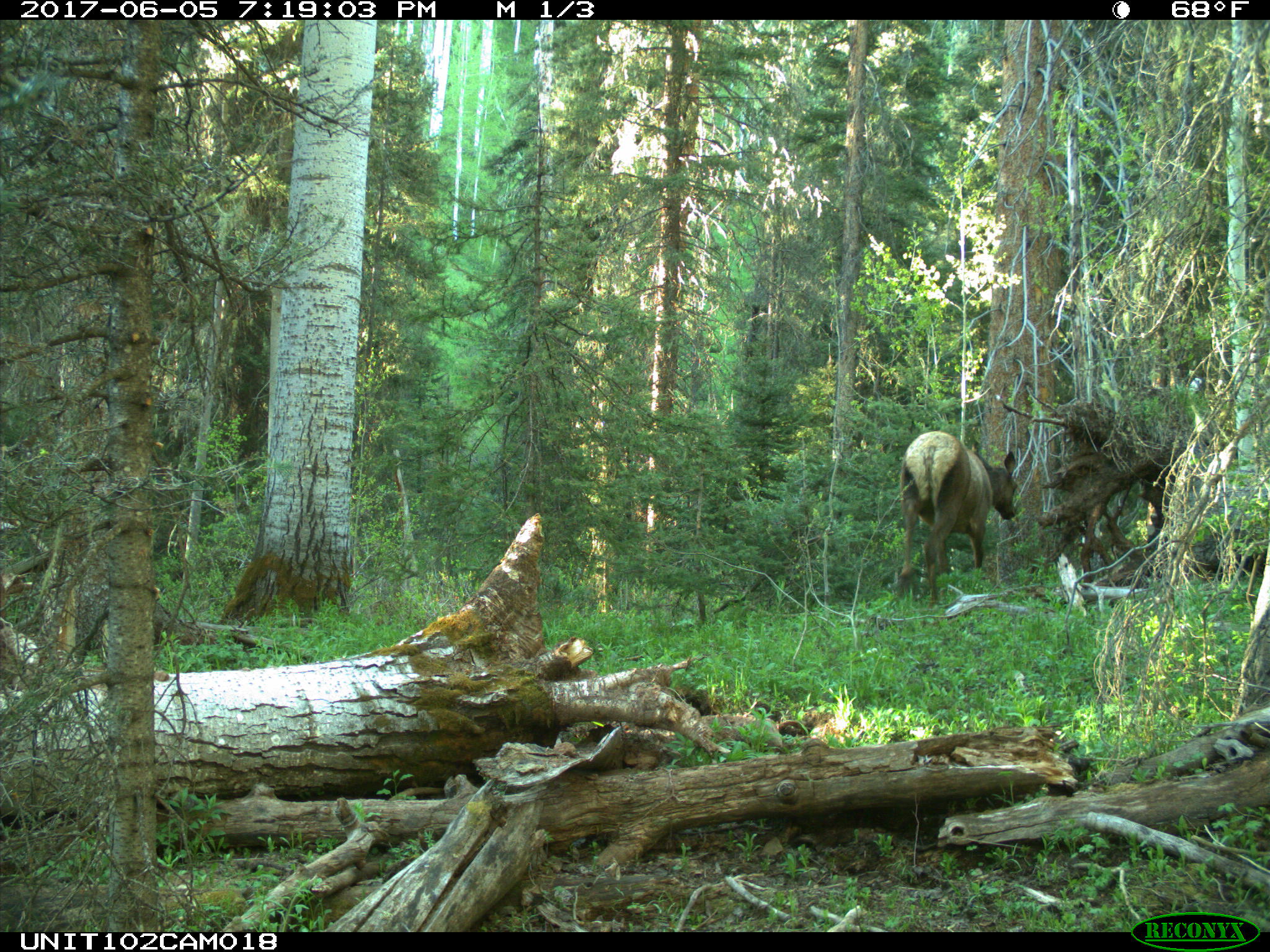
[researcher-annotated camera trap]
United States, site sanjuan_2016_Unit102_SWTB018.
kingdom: Animalia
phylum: Chordata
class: Mammalia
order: Artiodactyla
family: Cervidae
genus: Cervus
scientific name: Cervus elaphus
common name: red deer